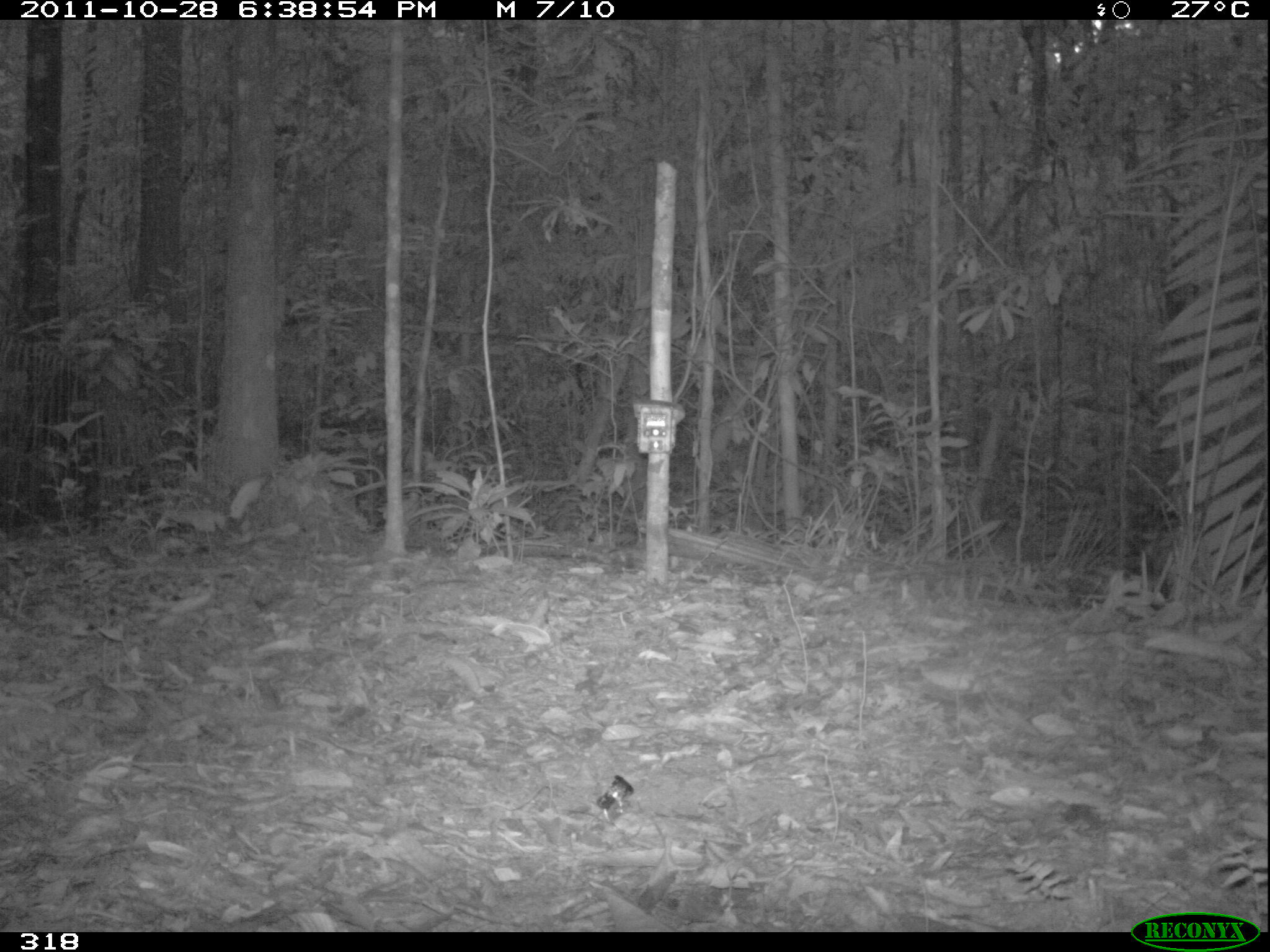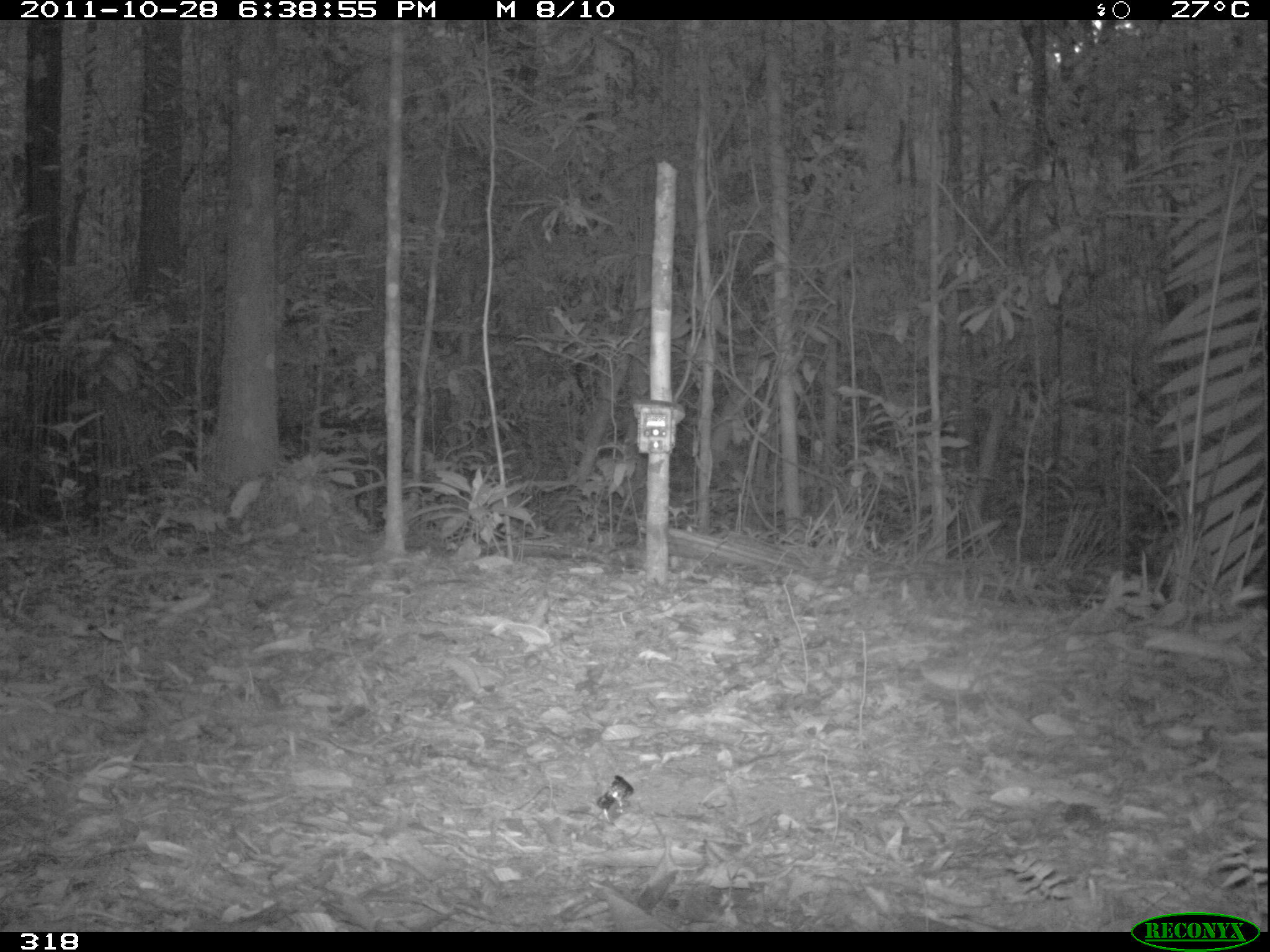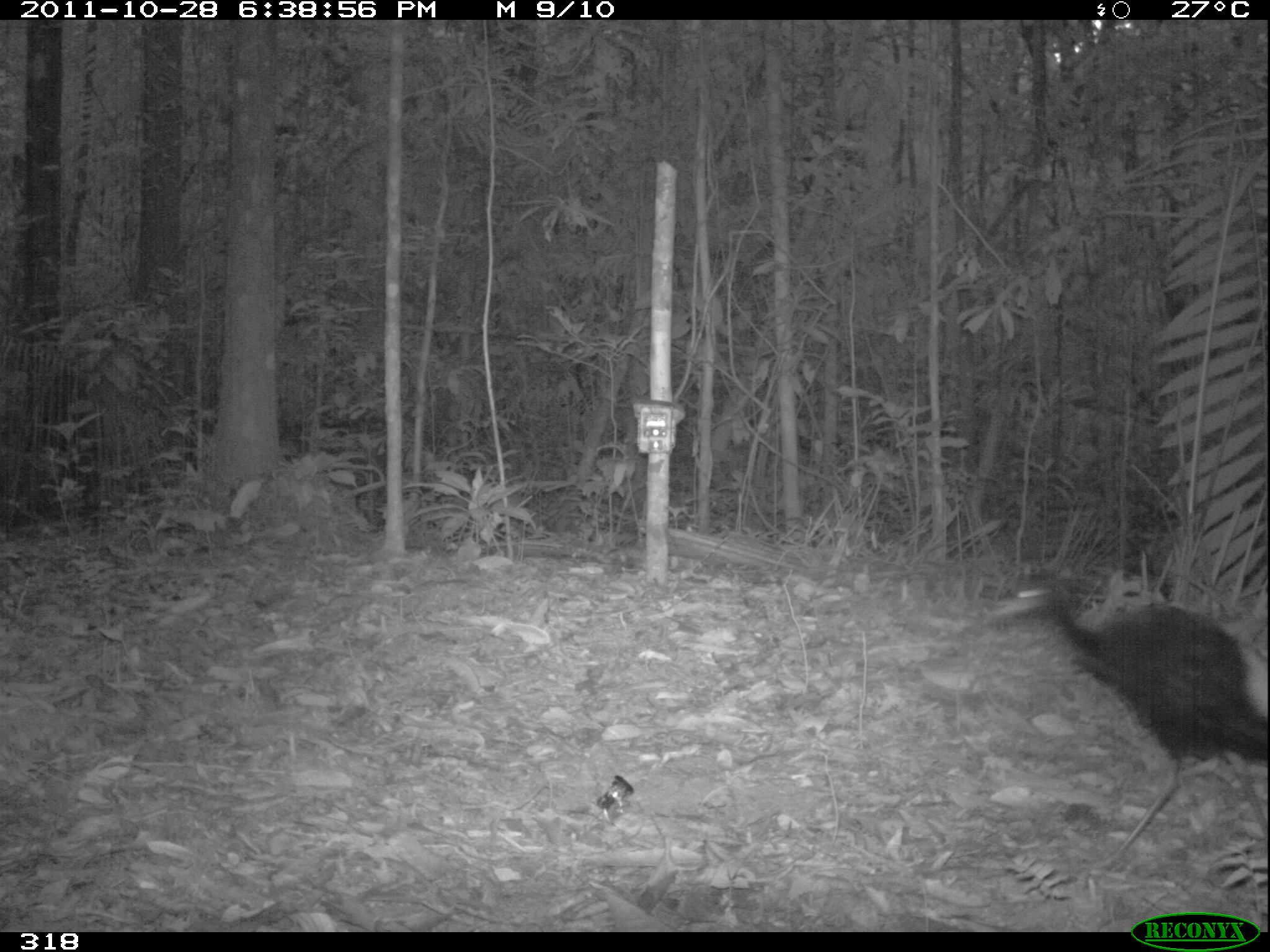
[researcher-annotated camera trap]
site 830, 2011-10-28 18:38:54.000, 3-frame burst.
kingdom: Animalia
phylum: Chordata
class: Aves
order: Gruiformes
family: Psophiidae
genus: Psophia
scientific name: Psophia leucoptera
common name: pale-winged trumpeter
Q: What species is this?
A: Psophia leucoptera (pale-winged trumpeter).